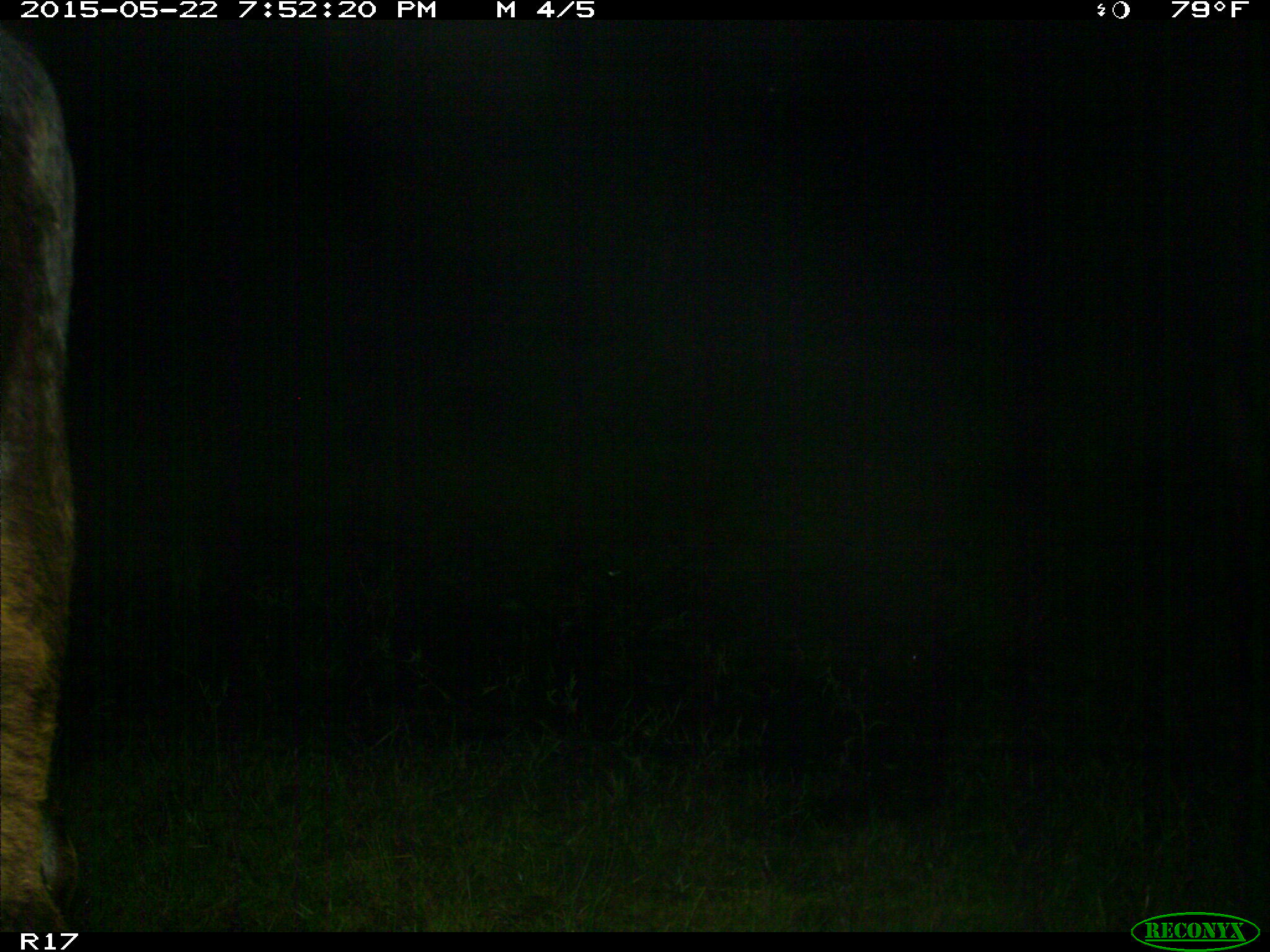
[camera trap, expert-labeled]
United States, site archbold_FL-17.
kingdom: Animalia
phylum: Chordata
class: Mammalia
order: Artiodactyla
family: Bovidae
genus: Bos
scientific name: Bos taurus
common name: domestic cow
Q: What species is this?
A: Bos taurus (domestic cow).